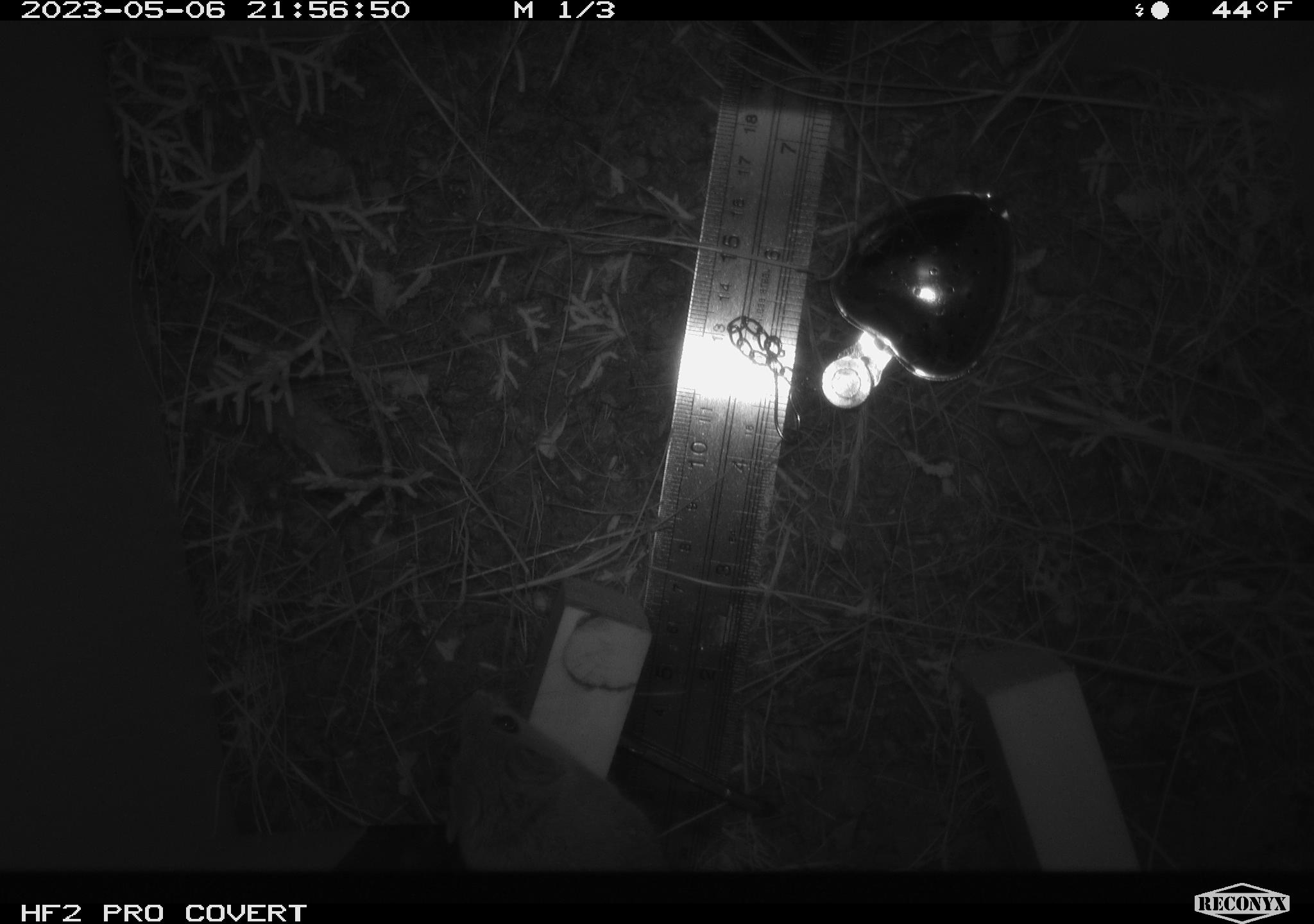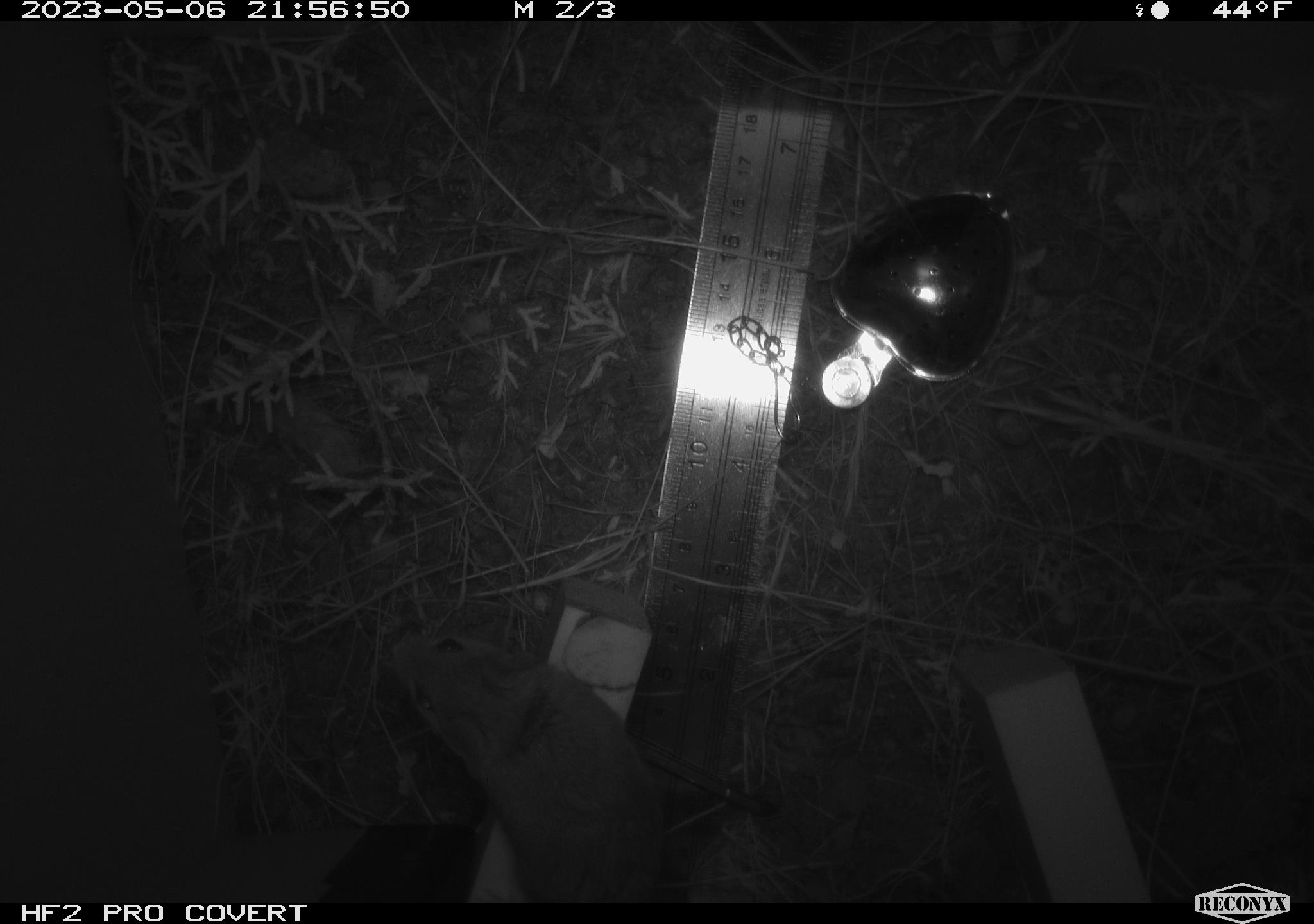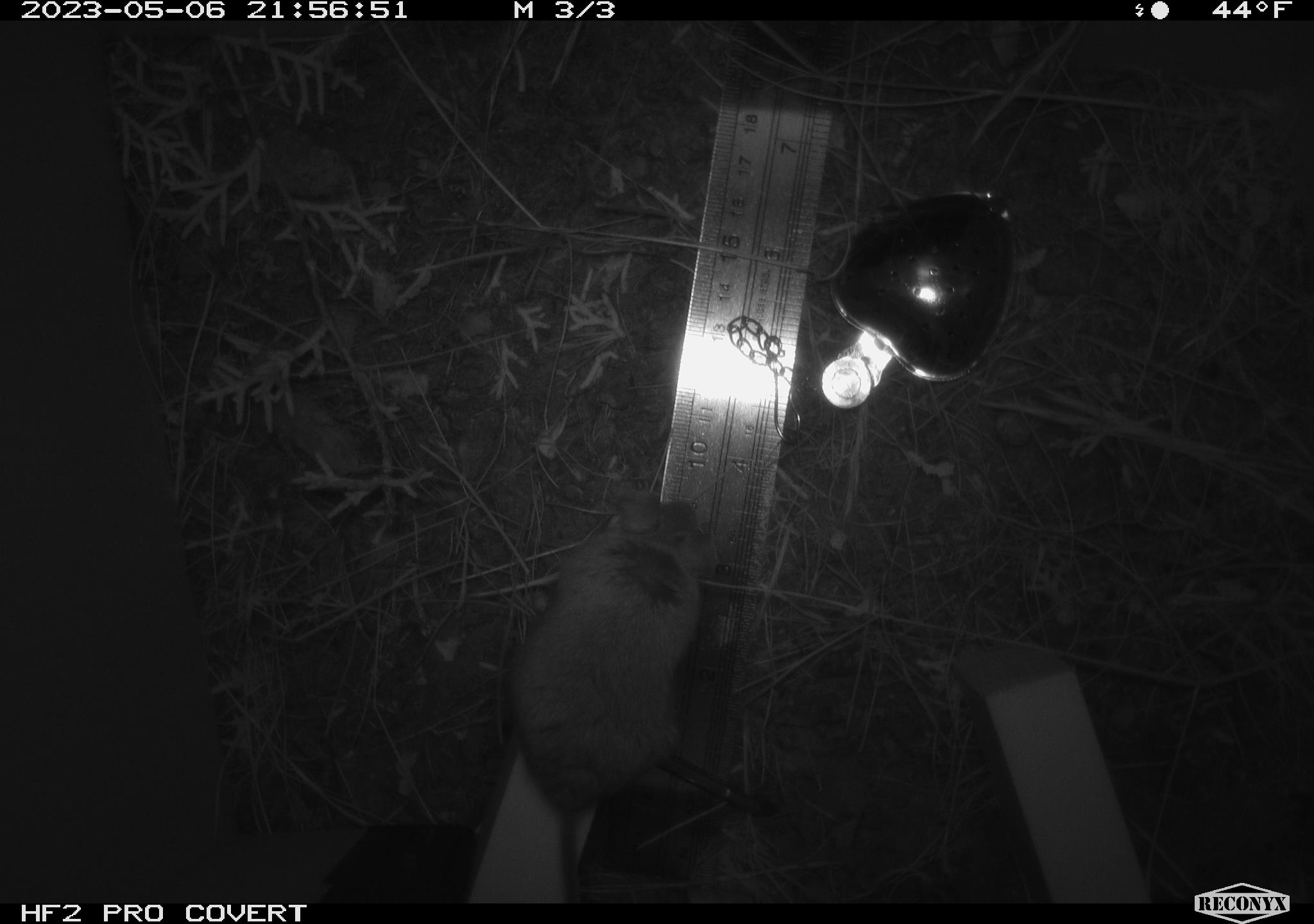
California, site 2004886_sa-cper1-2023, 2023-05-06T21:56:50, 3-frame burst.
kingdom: Animalia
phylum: Chordata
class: Mammalia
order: Rodentia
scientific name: Rodentia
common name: mouse species